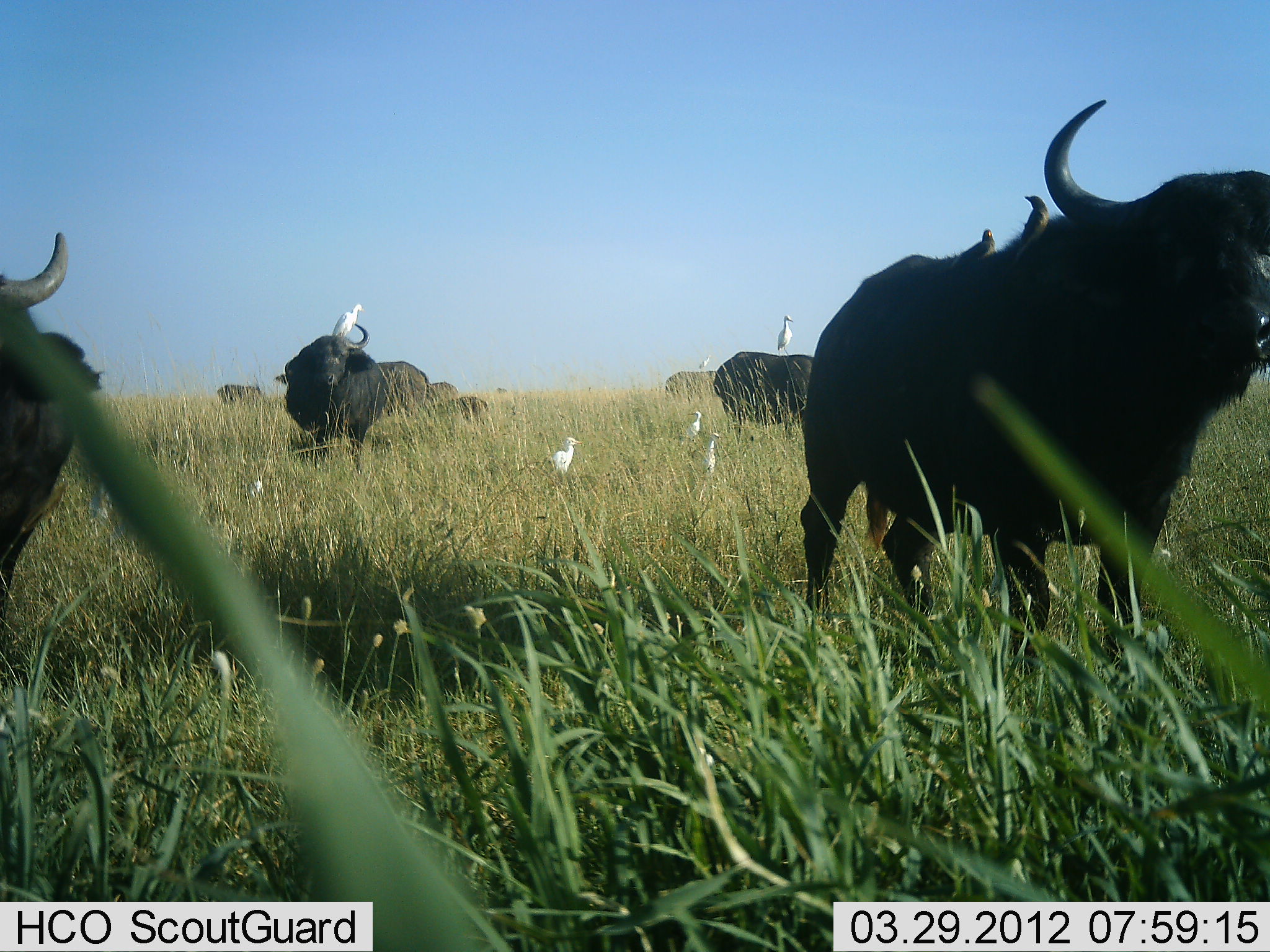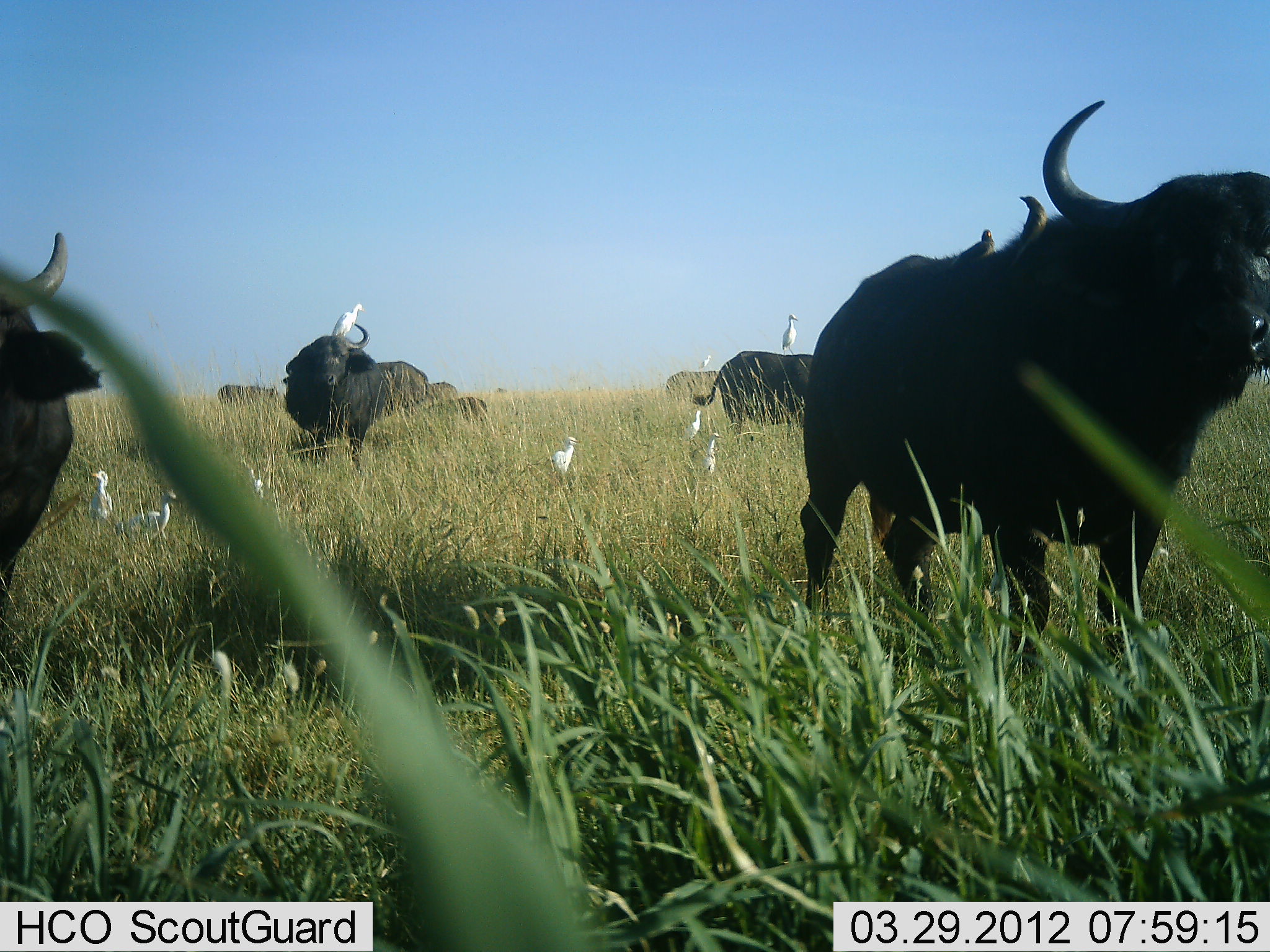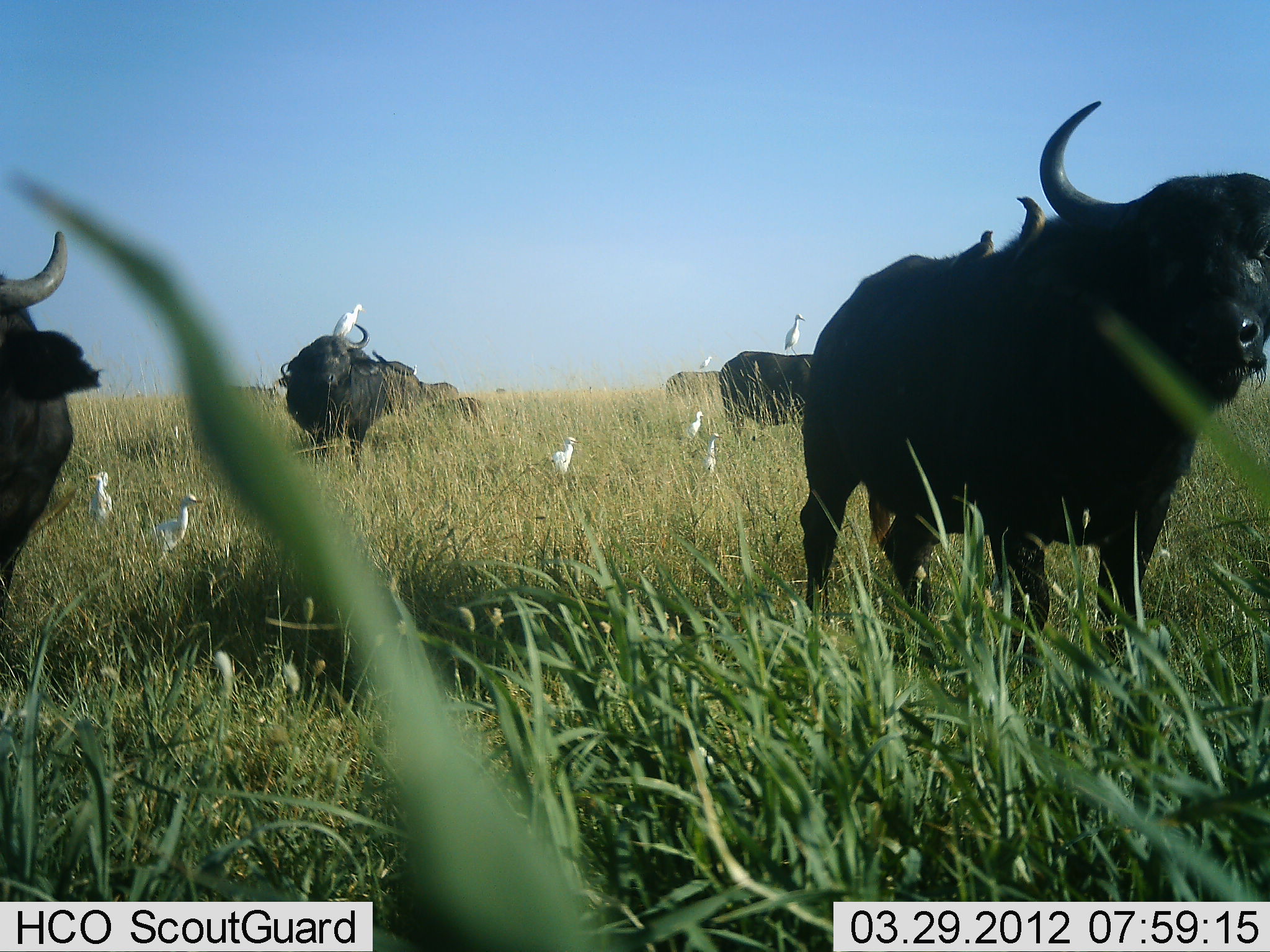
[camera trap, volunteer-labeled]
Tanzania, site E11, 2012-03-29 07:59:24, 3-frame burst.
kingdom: Animalia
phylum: Chordata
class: Mammalia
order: Artiodactyla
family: Bovidae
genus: Syncerus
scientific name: Syncerus caffer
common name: cape buffalo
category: buffalo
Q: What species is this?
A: Buffalo (cape buffalo) (Syncerus caffer).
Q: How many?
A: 9.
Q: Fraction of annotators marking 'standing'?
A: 100%.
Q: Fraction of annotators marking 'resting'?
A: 4%.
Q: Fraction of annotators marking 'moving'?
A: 8%.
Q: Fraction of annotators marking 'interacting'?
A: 0%.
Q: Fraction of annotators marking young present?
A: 8%.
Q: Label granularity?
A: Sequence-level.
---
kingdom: Animalia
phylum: Chordata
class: Aves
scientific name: Aves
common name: bird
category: otherbird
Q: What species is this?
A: Otherbird (bird) (Aves).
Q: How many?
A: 10.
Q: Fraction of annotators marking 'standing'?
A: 91%.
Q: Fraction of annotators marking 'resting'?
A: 9%.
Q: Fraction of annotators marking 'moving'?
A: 9%.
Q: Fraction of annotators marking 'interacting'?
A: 18%.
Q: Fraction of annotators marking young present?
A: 0%.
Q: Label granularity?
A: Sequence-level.